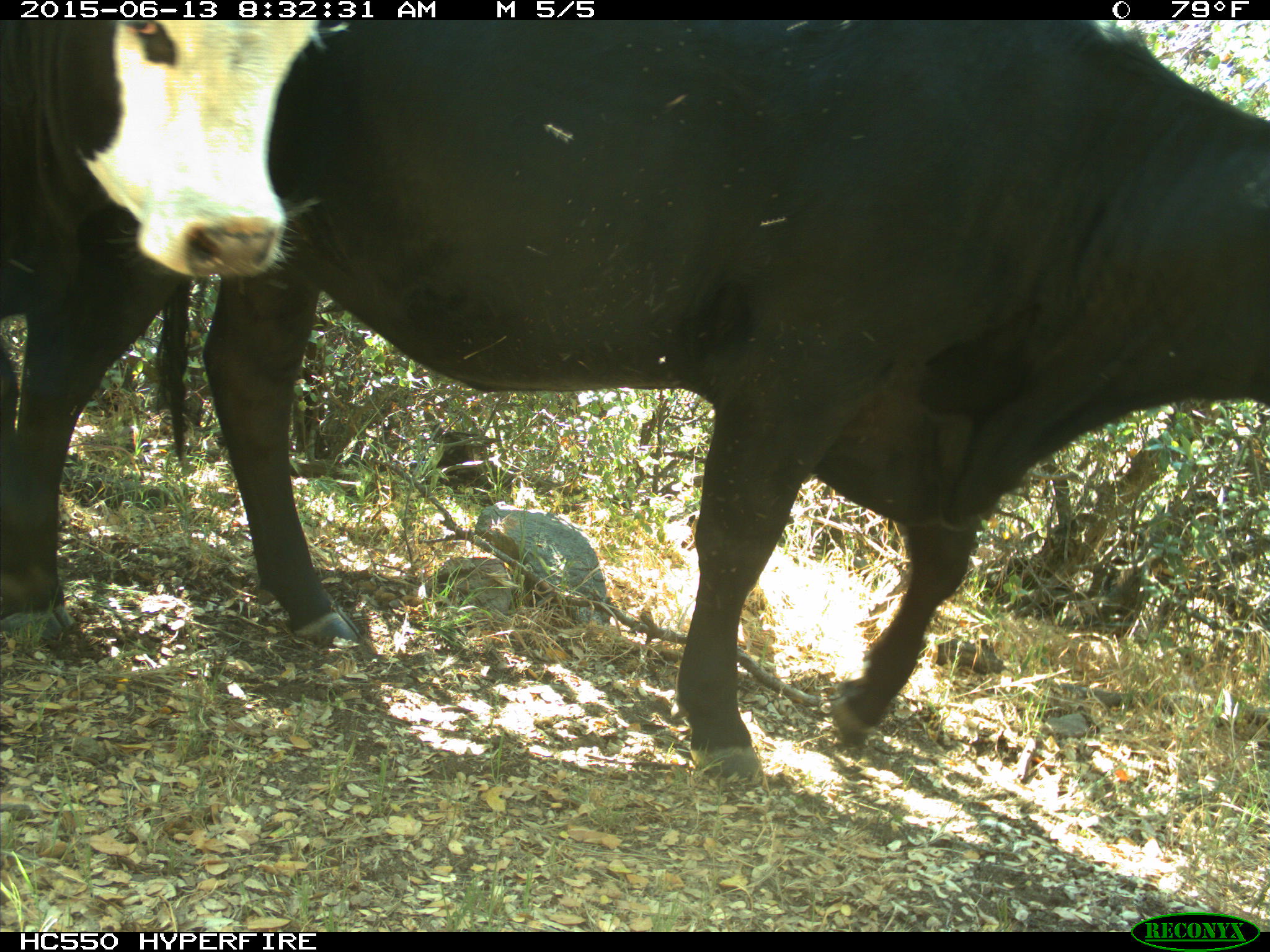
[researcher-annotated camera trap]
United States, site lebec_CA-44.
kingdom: Animalia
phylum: Chordata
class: Mammalia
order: Artiodactyla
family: Bovidae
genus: Bos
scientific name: Bos taurus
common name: domestic cow